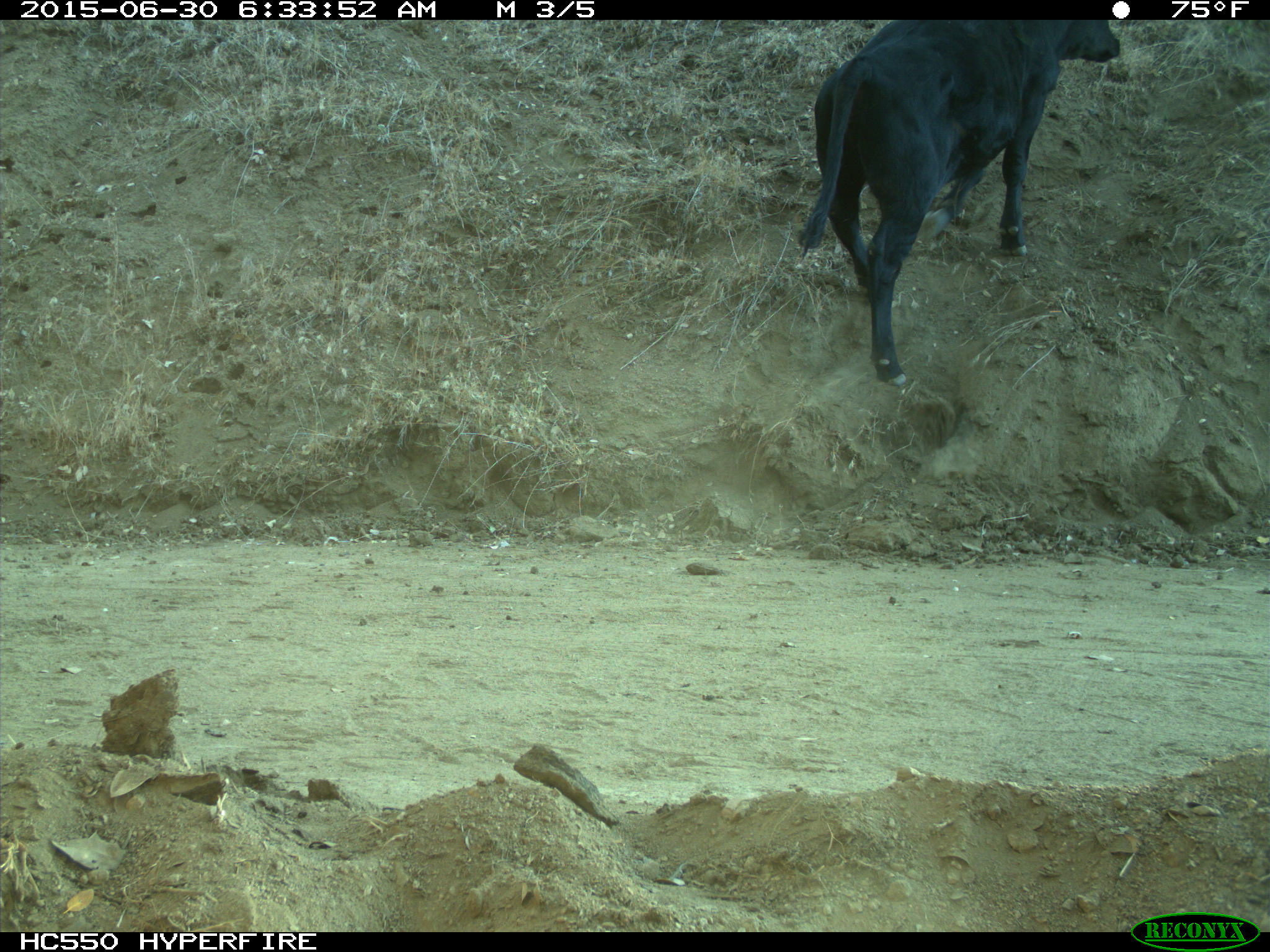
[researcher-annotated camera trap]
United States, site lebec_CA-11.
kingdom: Animalia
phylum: Chordata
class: Mammalia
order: Artiodactyla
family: Bovidae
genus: Bos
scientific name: Bos taurus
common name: domestic cow